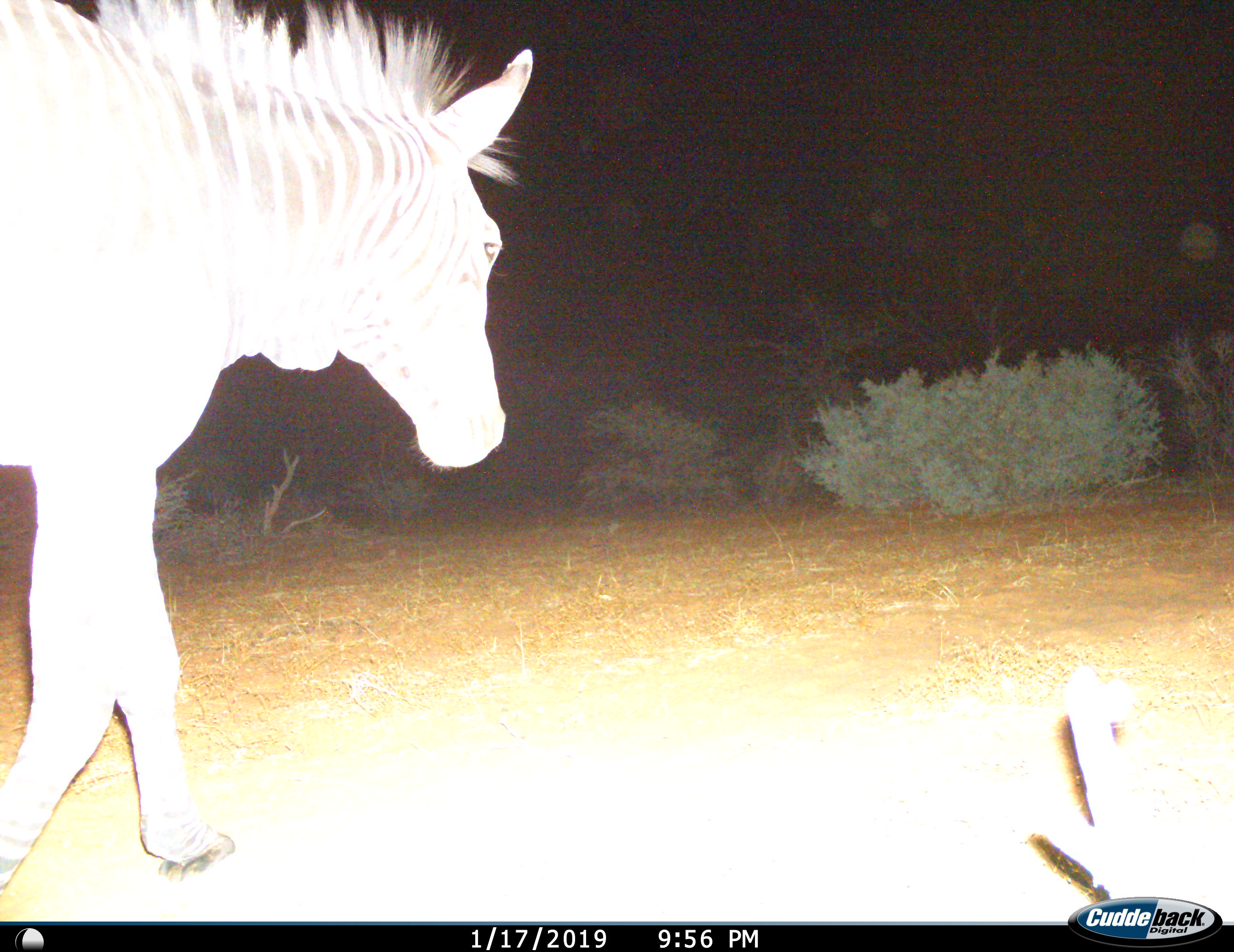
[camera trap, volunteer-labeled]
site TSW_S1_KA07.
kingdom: Animalia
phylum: Chordata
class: Mammalia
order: Perissodactyla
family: Equidae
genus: Equus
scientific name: Equus quagga burchellii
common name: burchell's zebra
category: zebraburchells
Zebraburchells (burchell's zebra) (Equus quagga burchellii), count 1. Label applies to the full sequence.